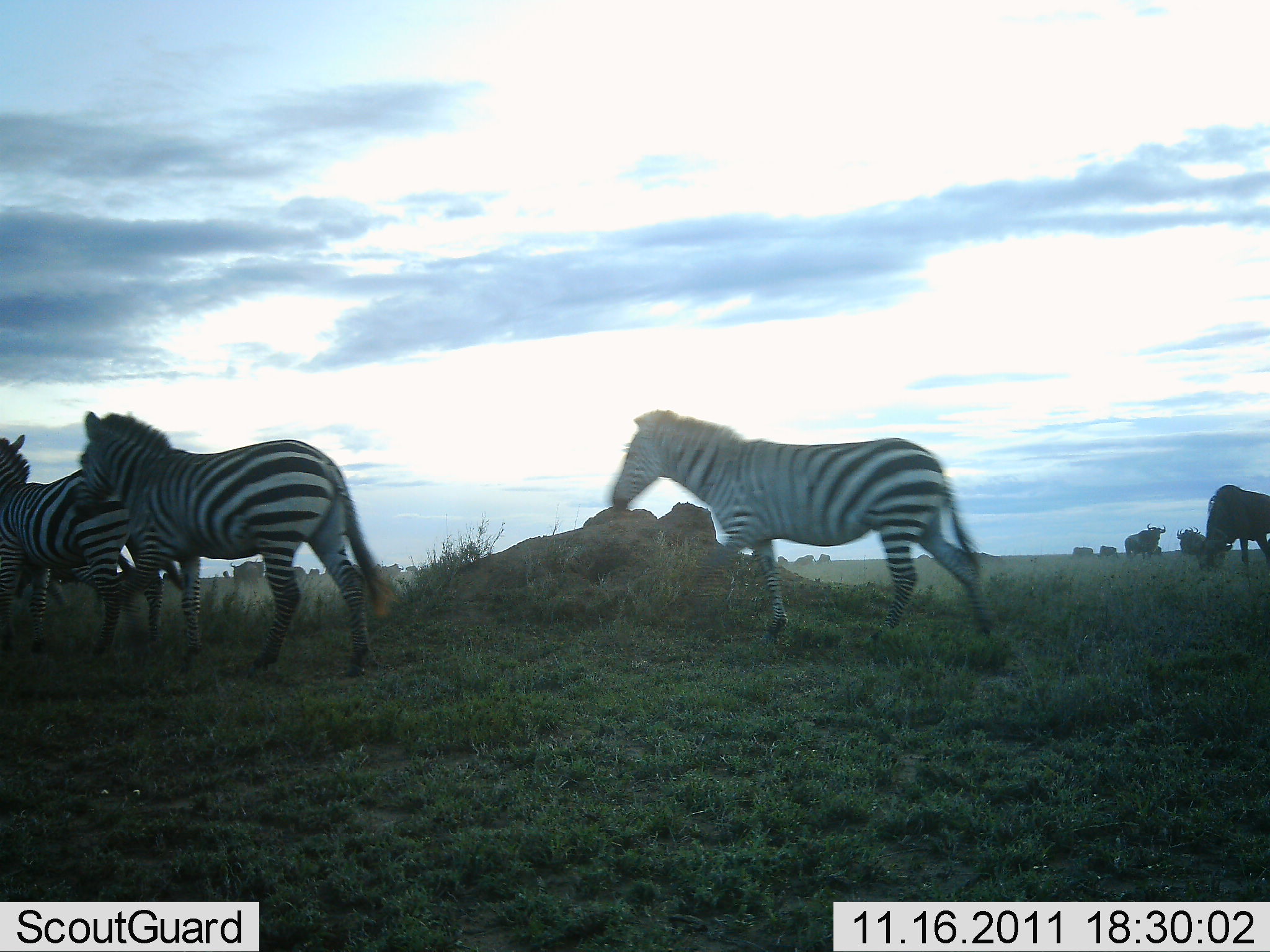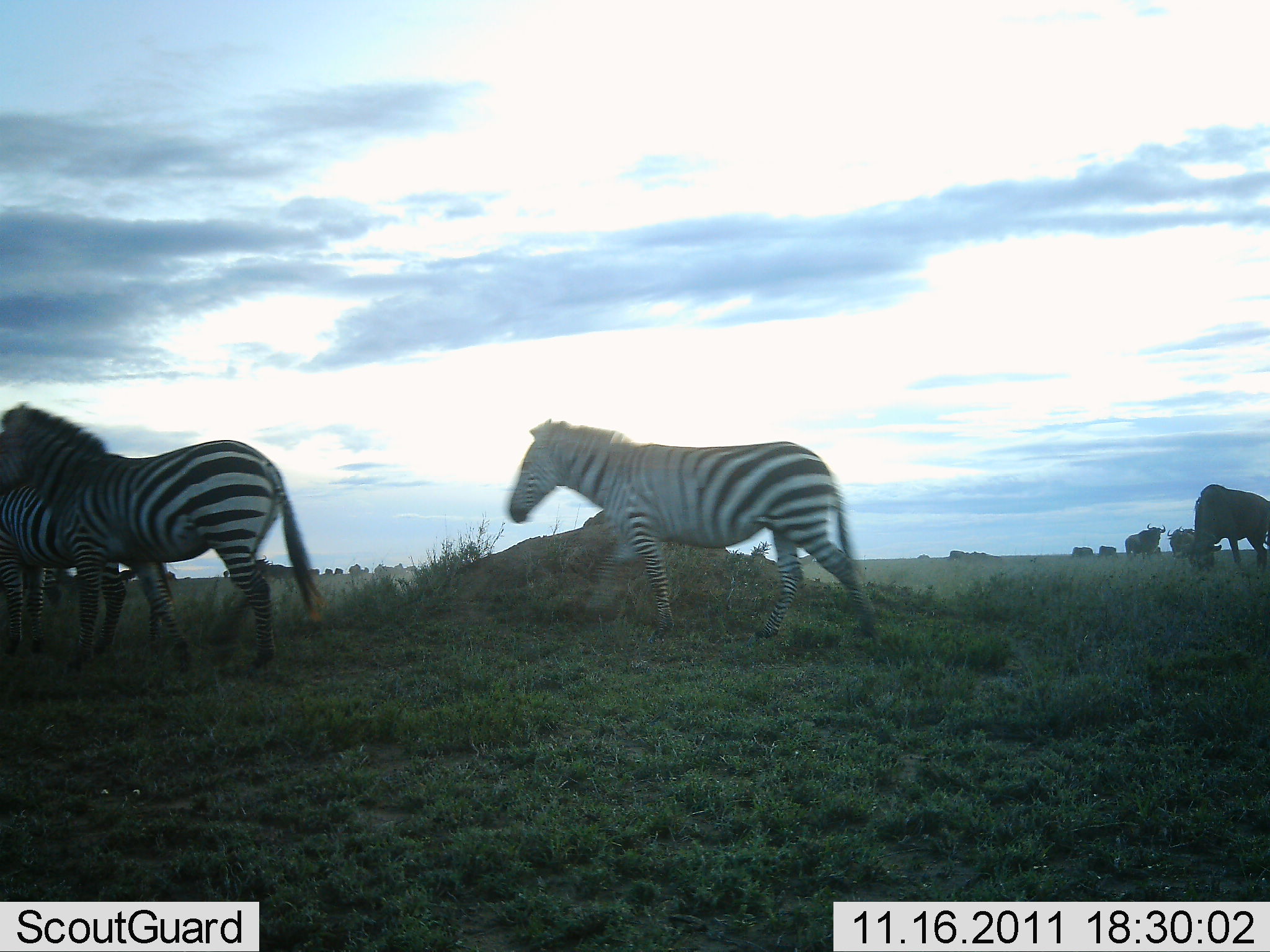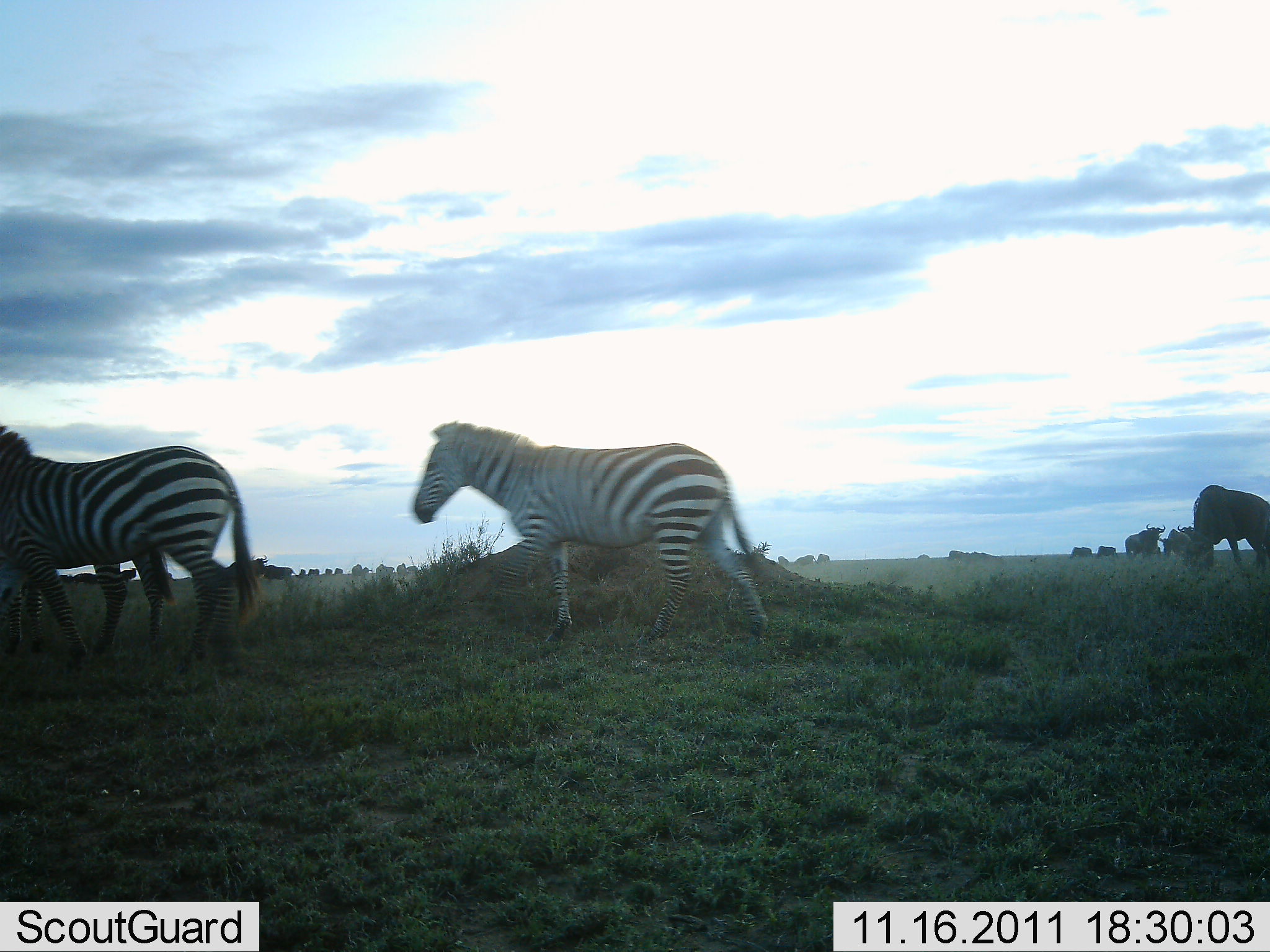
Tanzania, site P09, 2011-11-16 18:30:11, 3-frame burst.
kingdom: Animalia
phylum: Chordata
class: Mammalia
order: Artiodactyla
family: Bovidae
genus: Connochaetes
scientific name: Connochaetes taurinus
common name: blue wildebeest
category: wildebeest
Wildebeest (blue wildebeest) (Connochaetes taurinus), count 6. Behavior (volunteer vote fractions): standing 90%, resting 0%, moving 20%, interacting 0%. Young present (vote fraction): 0%. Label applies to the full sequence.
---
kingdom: Animalia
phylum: Chordata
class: Mammalia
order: Perissodactyla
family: Equidae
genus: Equus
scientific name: Equus quagga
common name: plains zebra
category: zebra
Zebra (plains zebra) (Equus quagga), count 3. Behavior (volunteer vote fractions): standing 7%, resting 0%, moving 100%, interacting 0%. Young present (vote fraction): 0%. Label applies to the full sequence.